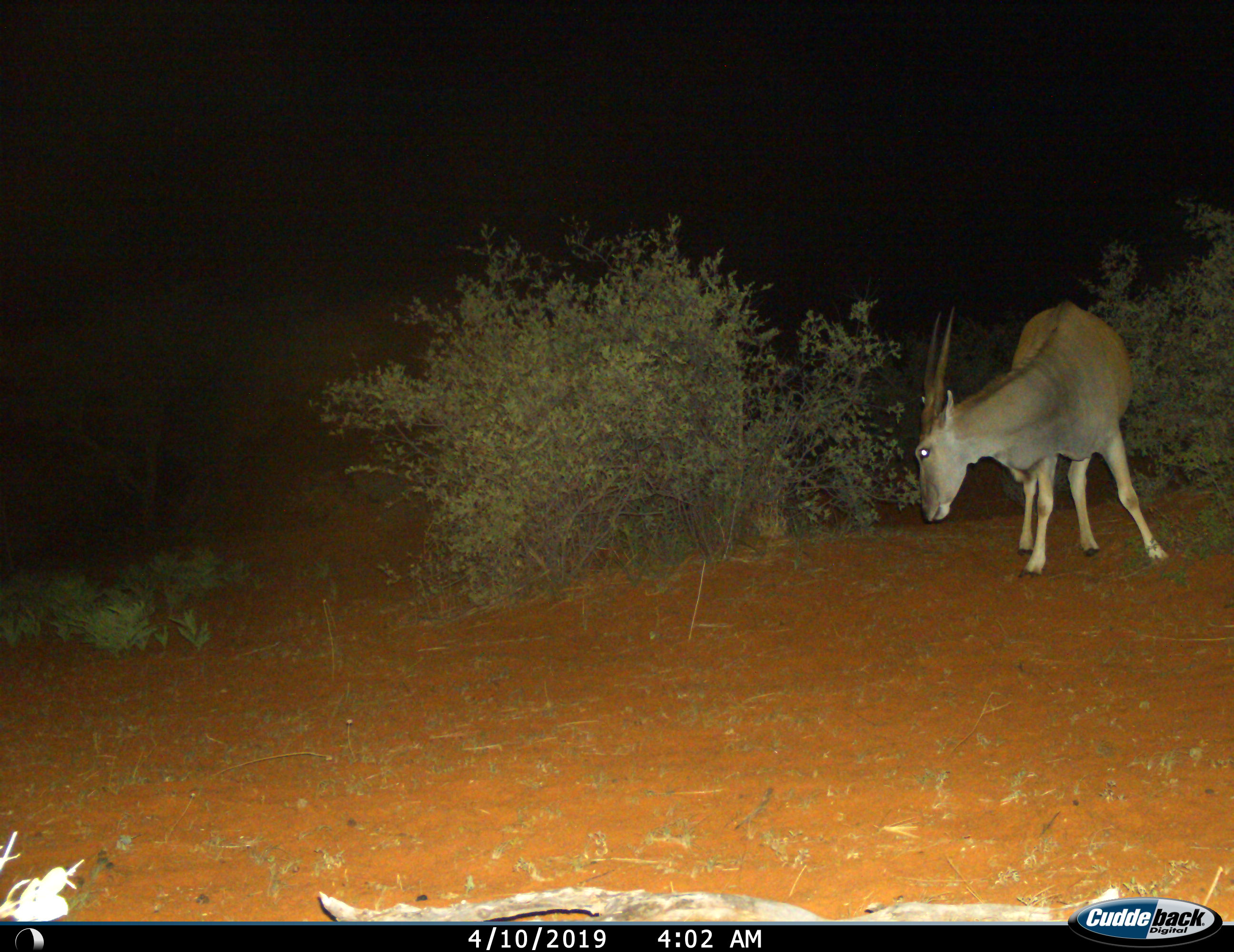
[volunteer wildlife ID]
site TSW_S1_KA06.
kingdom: Animalia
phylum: Chordata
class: Mammalia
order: Artiodactyla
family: Bovidae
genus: Tragelaphus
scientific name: Tragelaphus oryx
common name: eland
Eland (Tragelaphus oryx), count 1. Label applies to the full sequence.